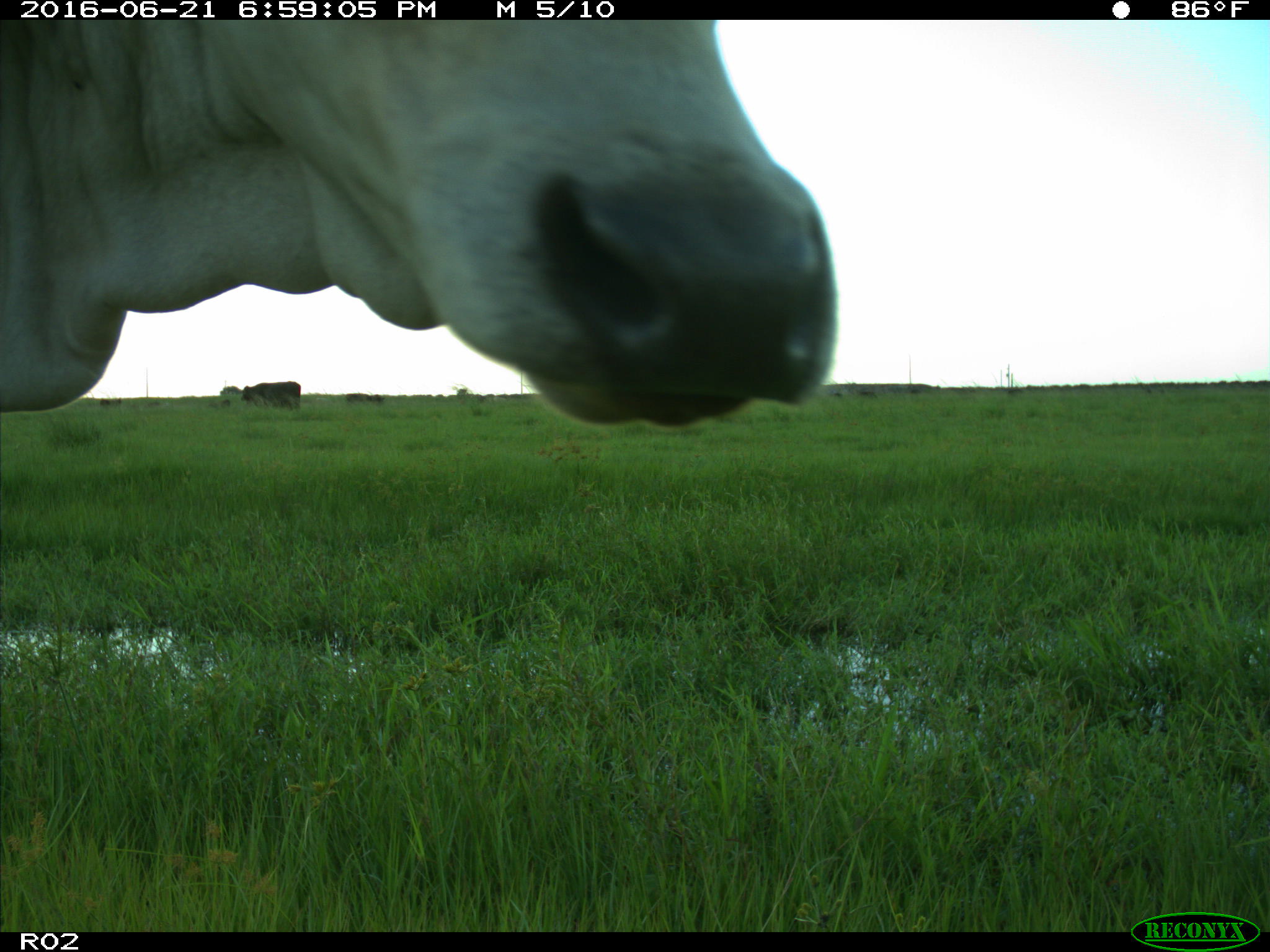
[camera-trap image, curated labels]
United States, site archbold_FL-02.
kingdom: Animalia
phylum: Chordata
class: Mammalia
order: Artiodactyla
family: Bovidae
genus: Bos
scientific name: Bos taurus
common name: domestic cow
Bos taurus (domestic cow).